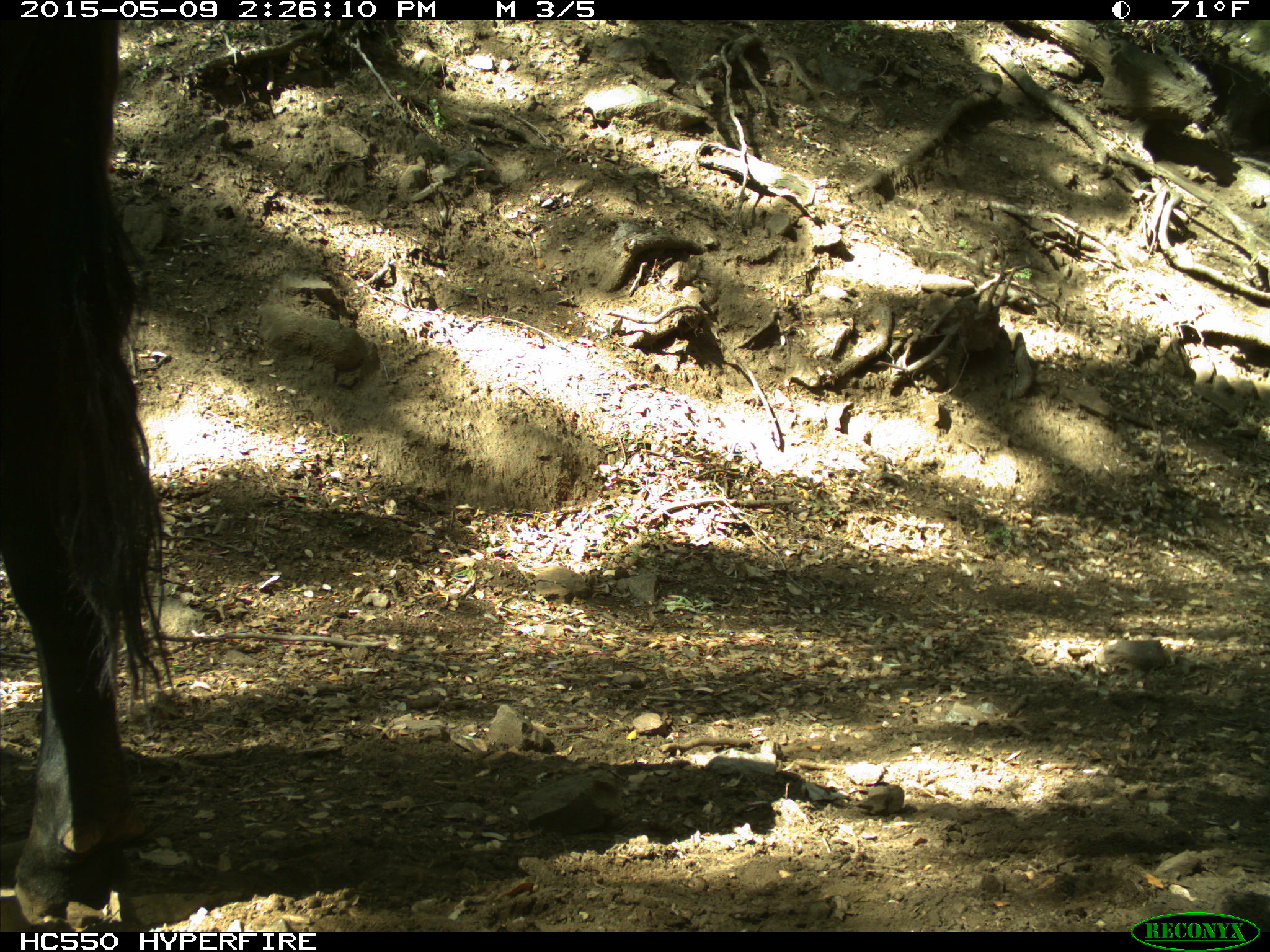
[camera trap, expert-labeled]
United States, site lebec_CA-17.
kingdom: Animalia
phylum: Chordata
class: Mammalia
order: Artiodactyla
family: Bovidae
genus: Bos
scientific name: Bos taurus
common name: domestic cow